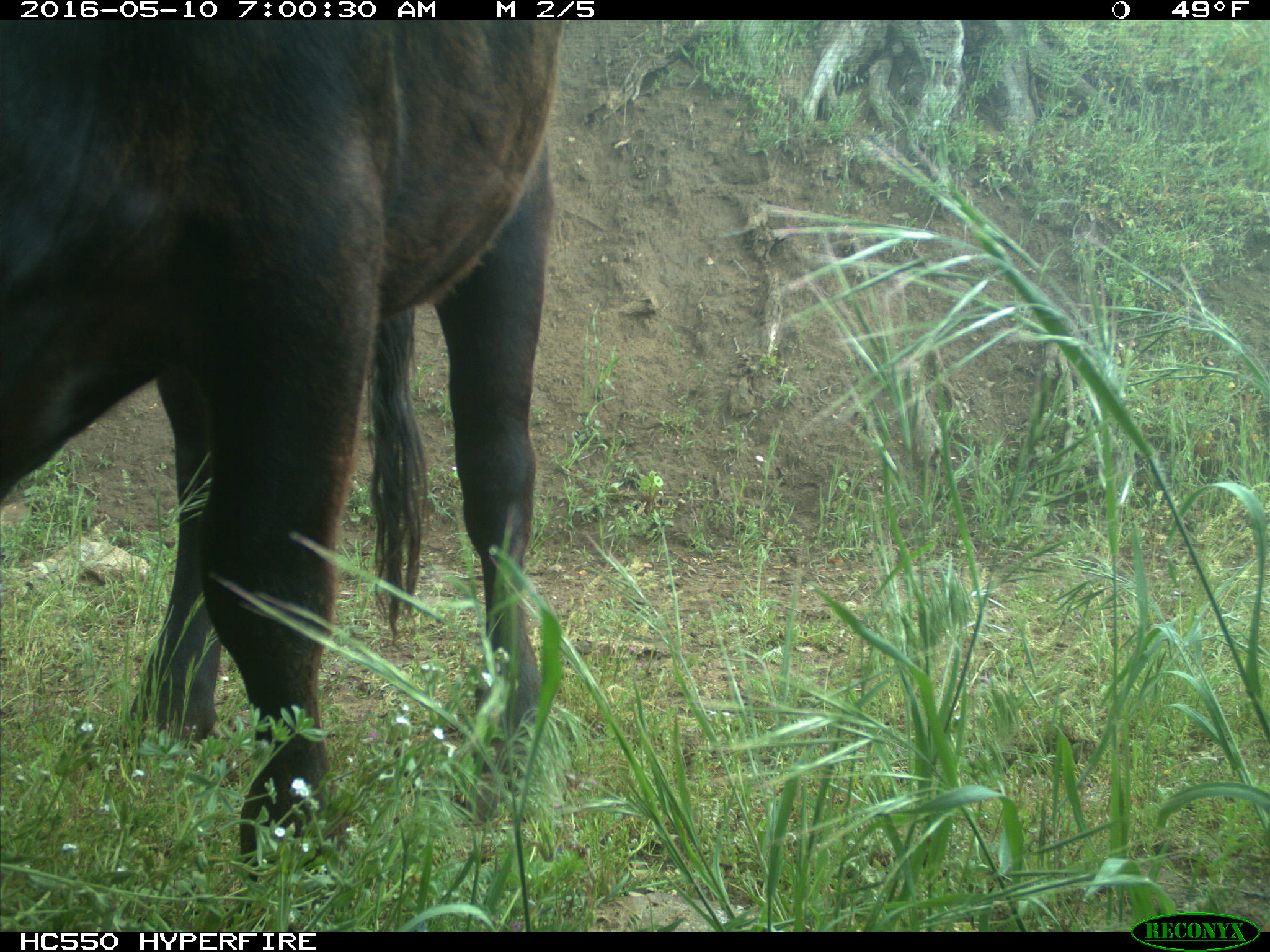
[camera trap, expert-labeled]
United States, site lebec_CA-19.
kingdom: Animalia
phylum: Chordata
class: Mammalia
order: Artiodactyla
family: Bovidae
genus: Bos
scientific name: Bos taurus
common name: domestic cow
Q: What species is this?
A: Bos taurus (domestic cow).